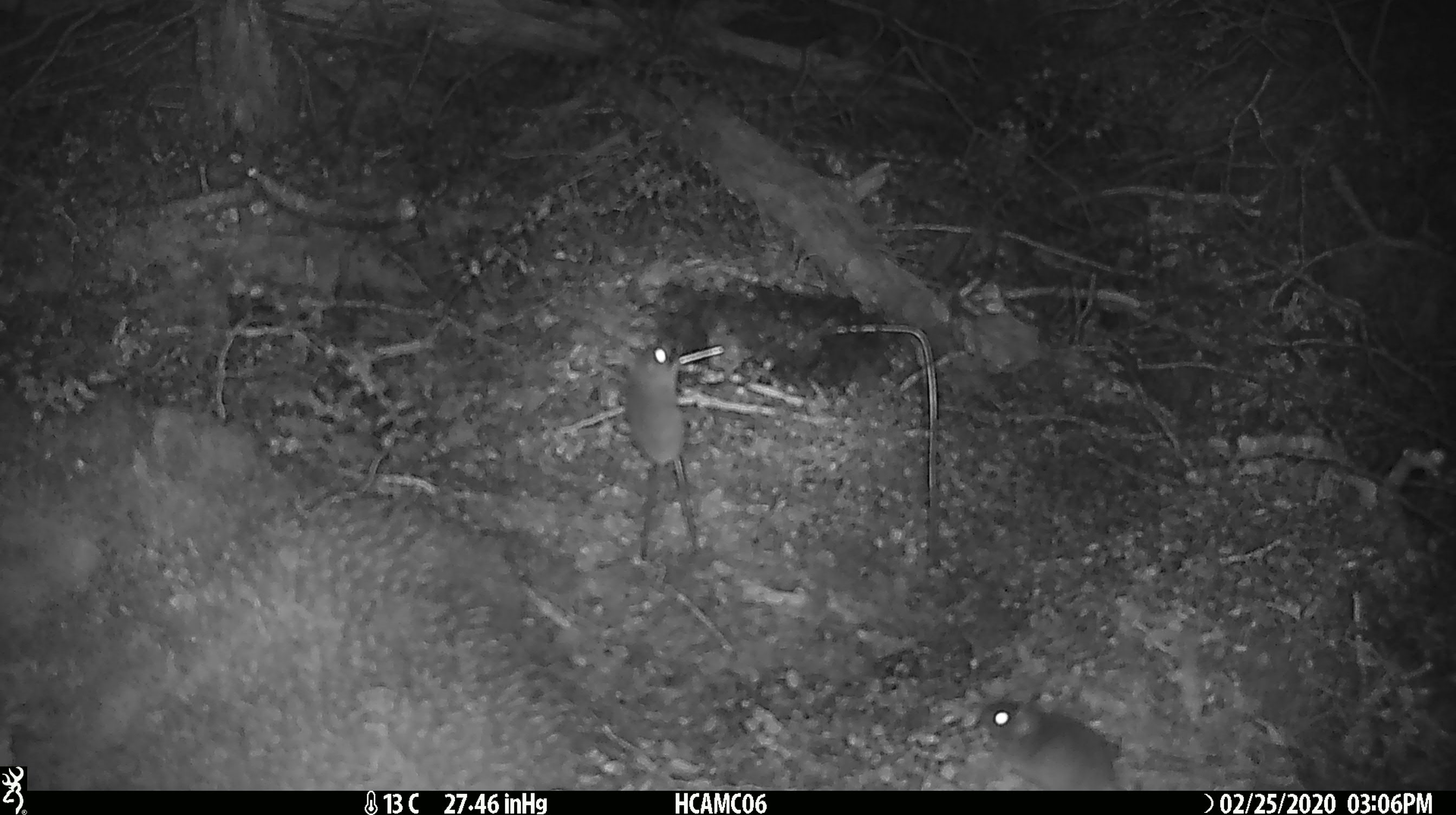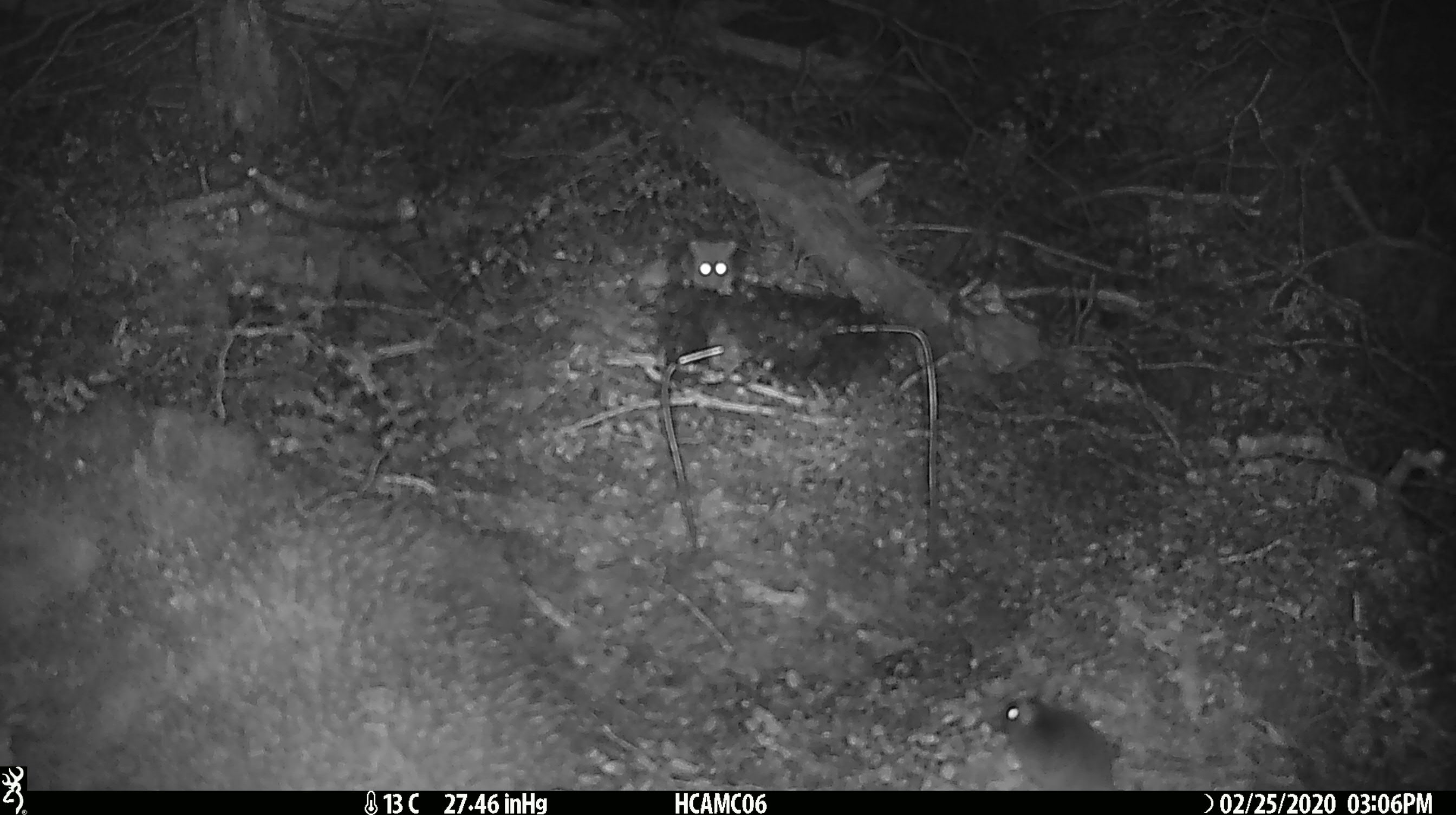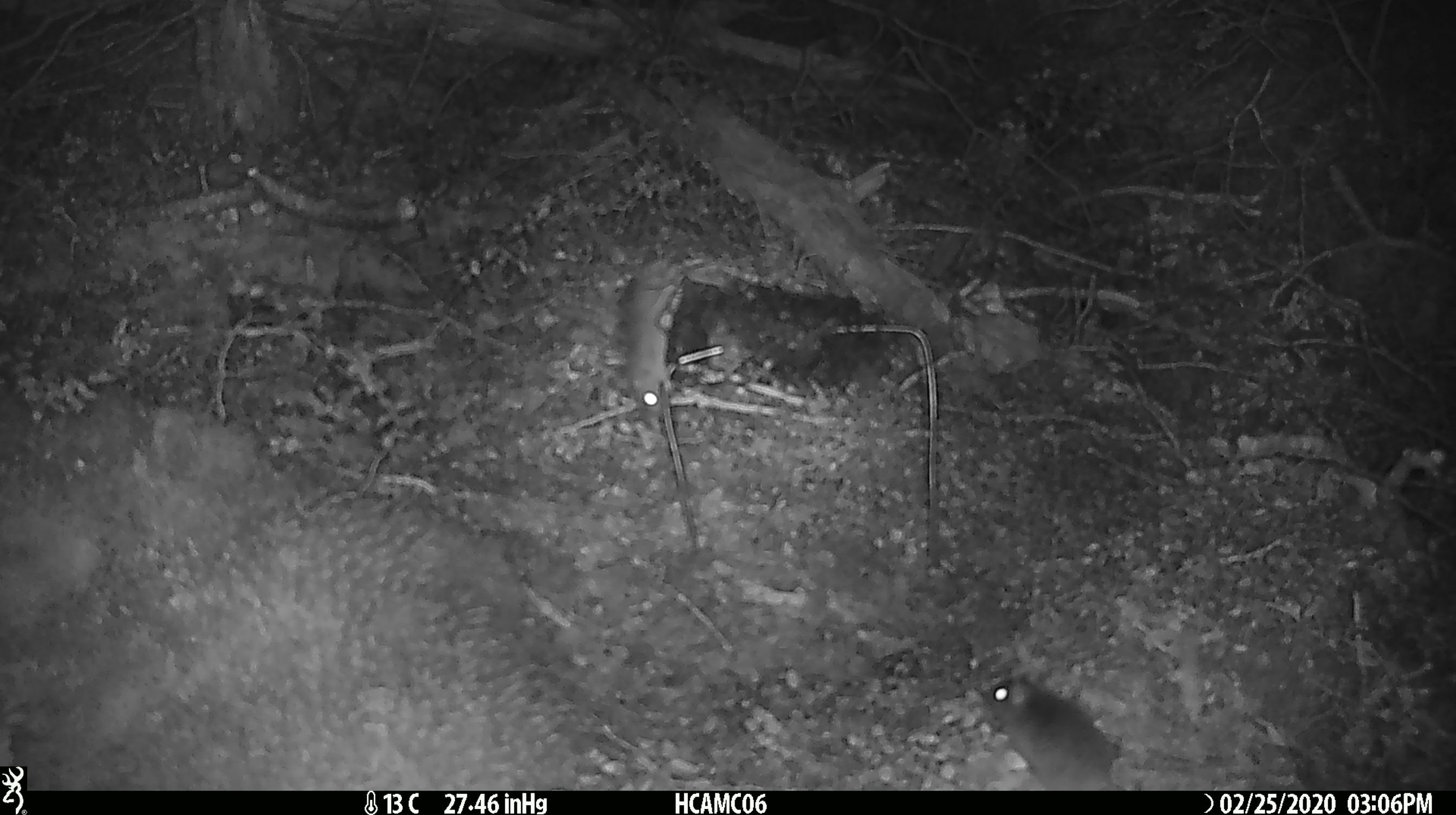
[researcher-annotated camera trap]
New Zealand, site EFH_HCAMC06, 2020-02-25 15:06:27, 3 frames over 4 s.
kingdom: Animalia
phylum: Chordata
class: Mammalia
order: Rodentia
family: Muridae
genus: Mus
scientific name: Mus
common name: mouse